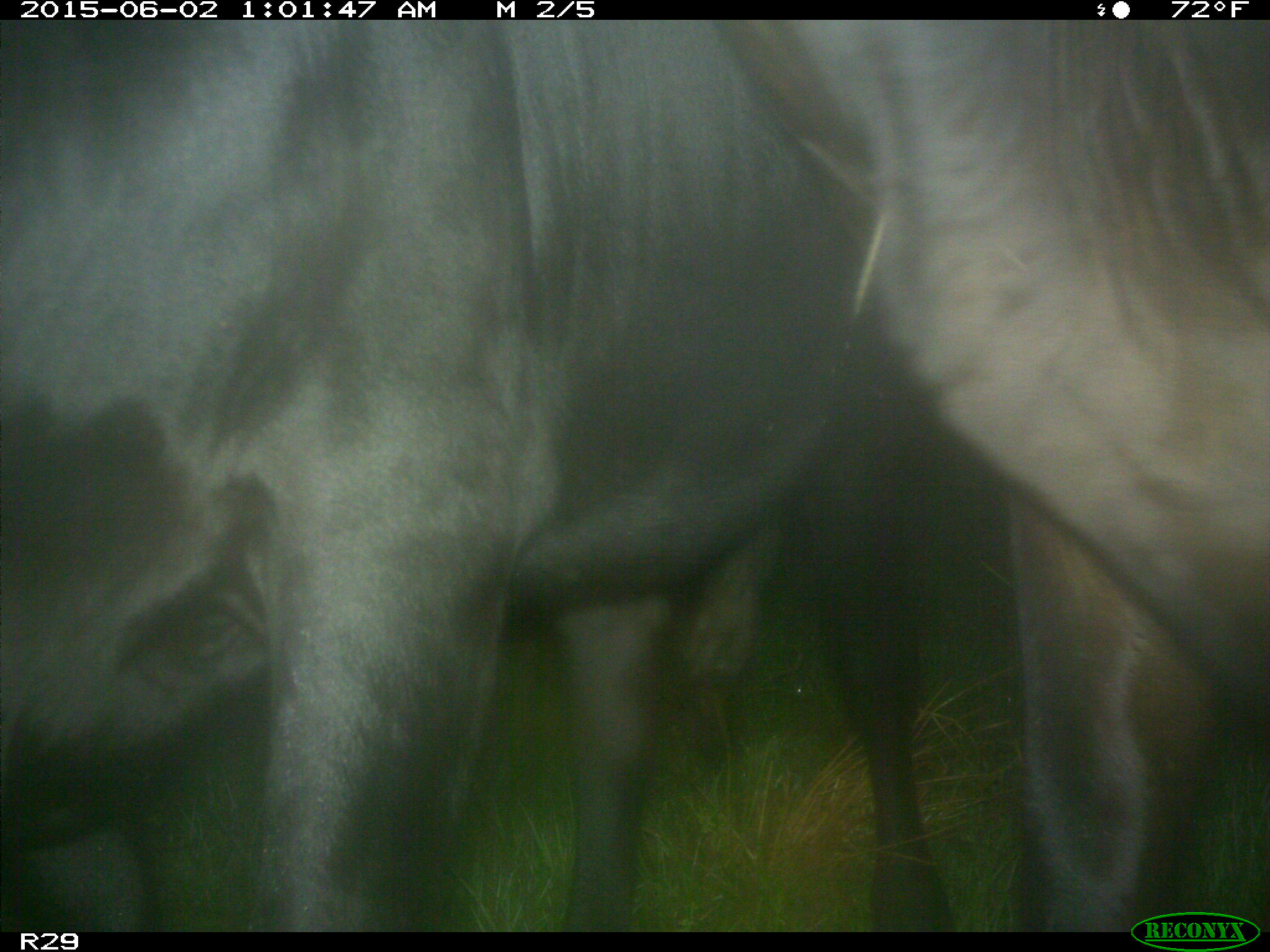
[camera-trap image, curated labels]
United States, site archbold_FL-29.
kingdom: Animalia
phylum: Chordata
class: Mammalia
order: Artiodactyla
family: Bovidae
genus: Bos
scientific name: Bos taurus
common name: domestic cow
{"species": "Bos taurus (domestic cow)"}